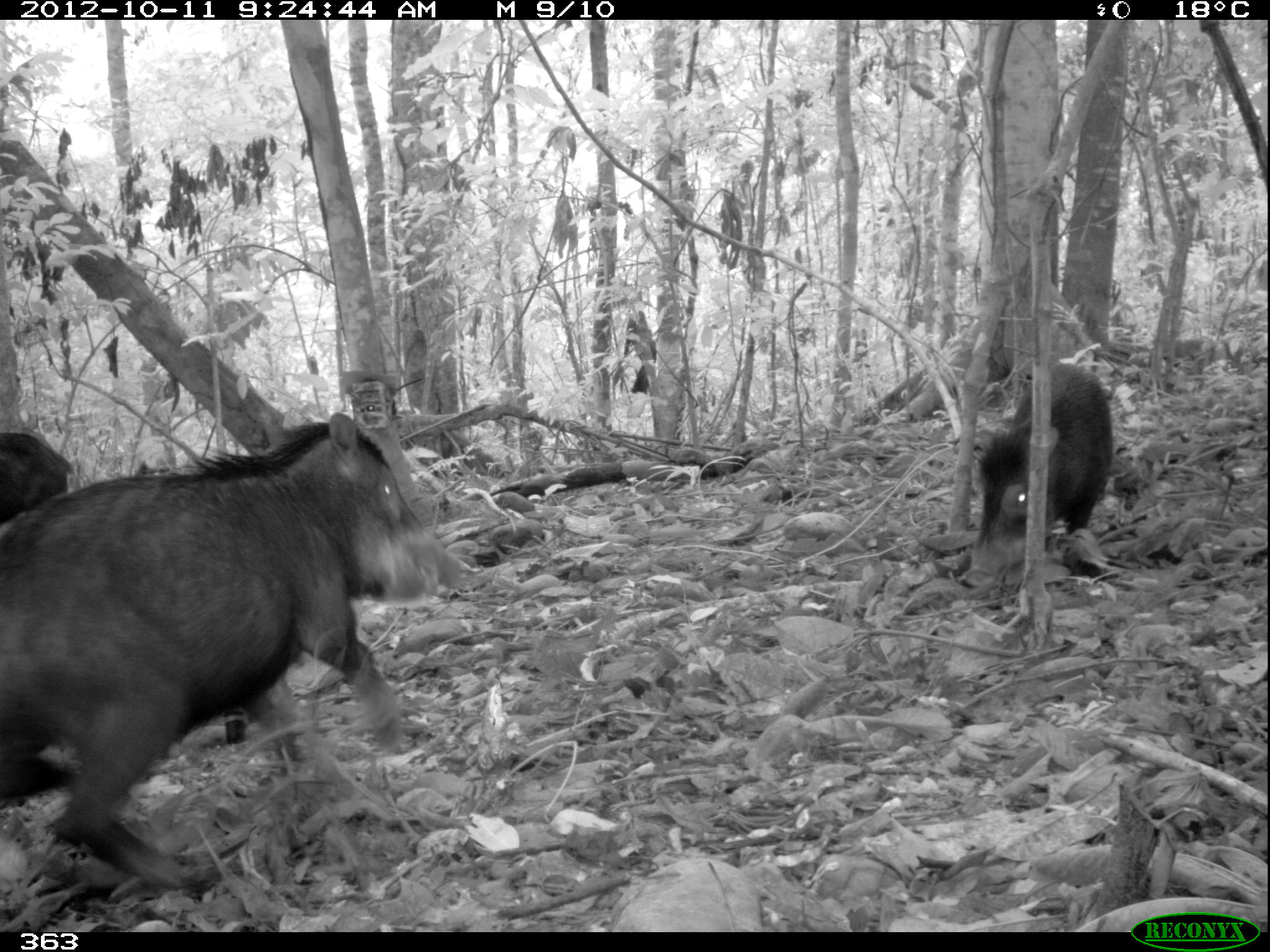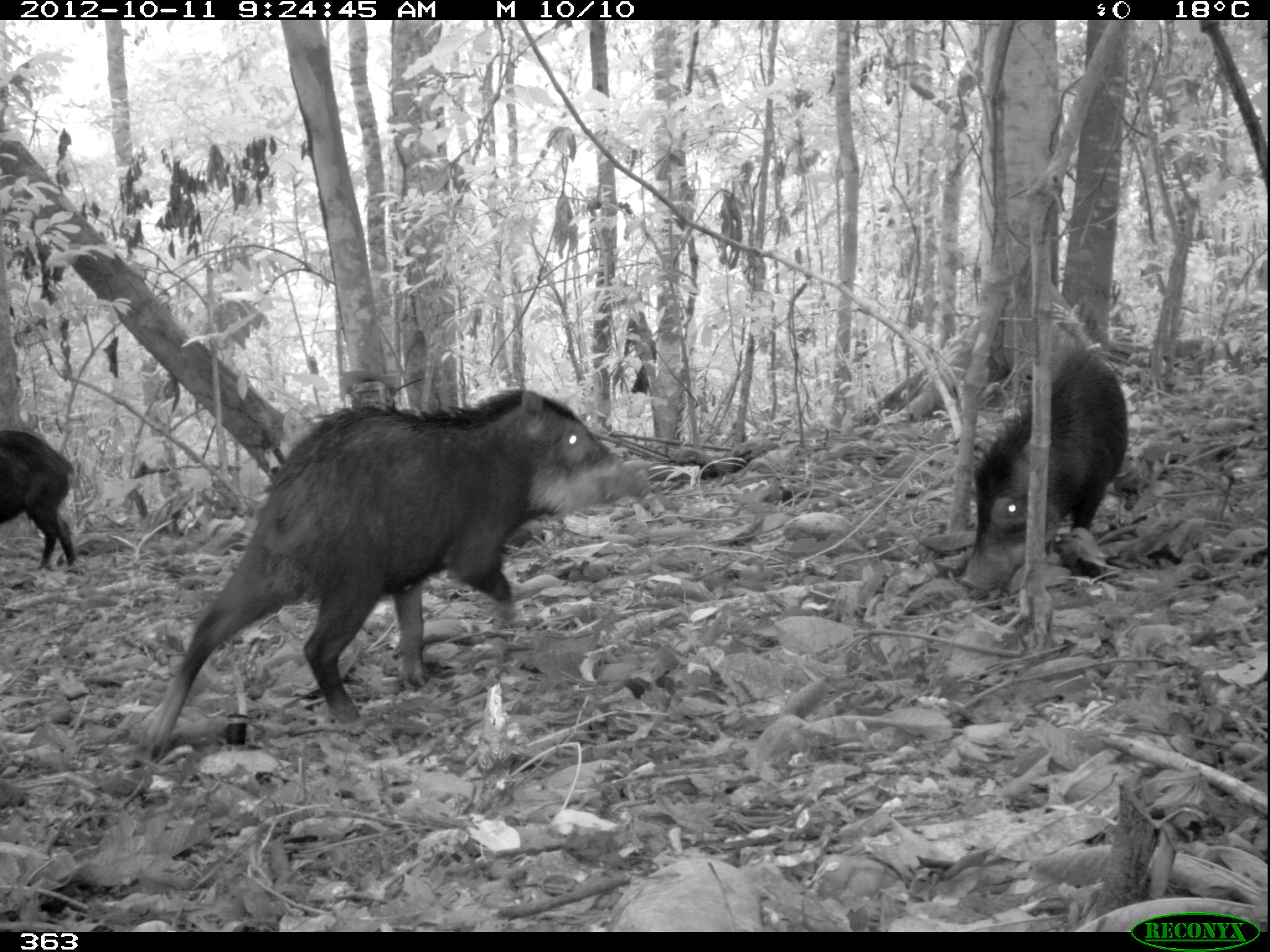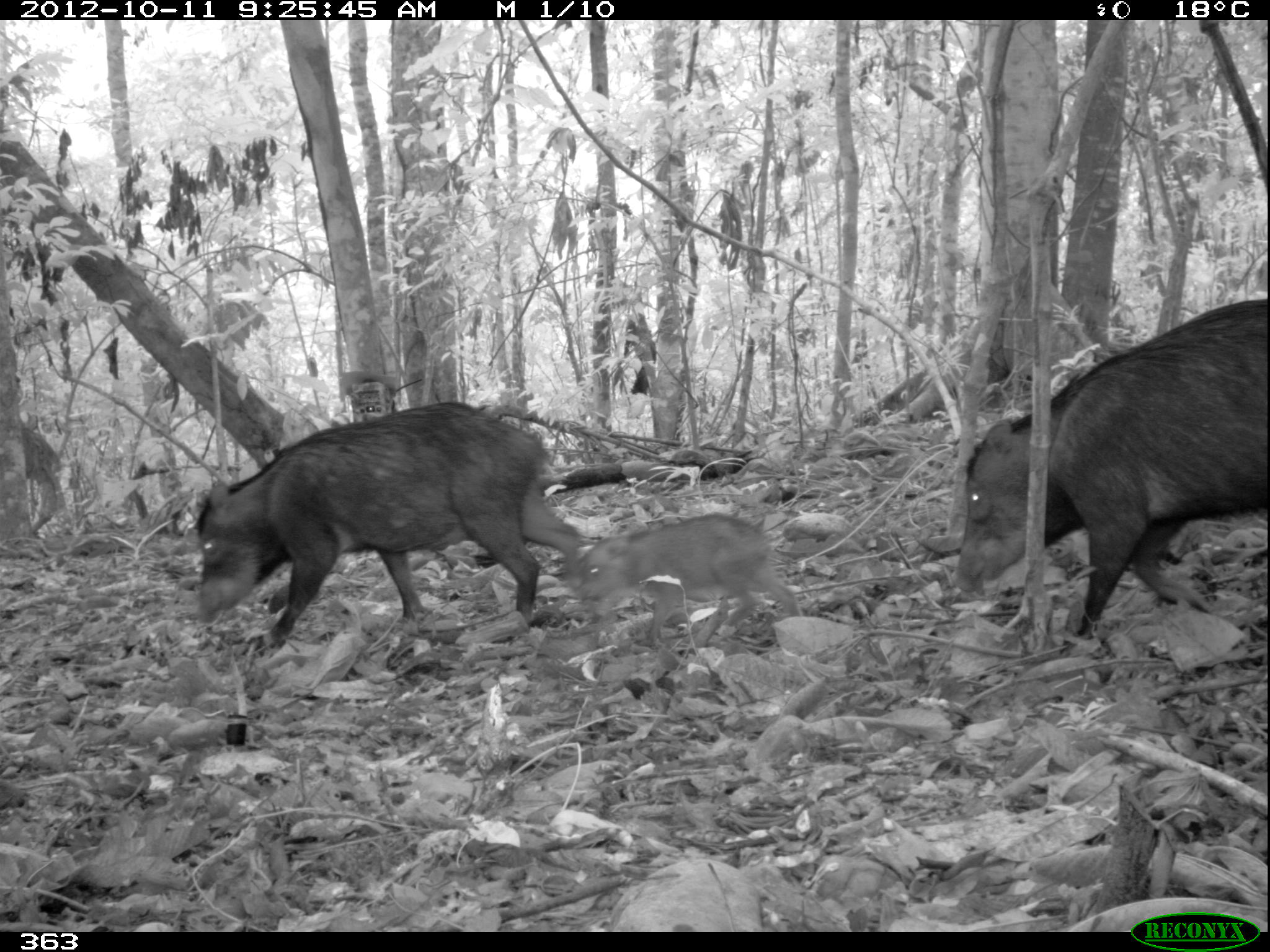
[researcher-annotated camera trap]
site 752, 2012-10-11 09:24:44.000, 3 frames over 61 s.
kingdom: Animalia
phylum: Chordata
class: Mammalia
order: Artiodactyla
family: Tayassuidae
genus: Tayassu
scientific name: Tayassu pecari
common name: white-lipped peccary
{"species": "Tayassu pecari (white-lipped peccary)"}